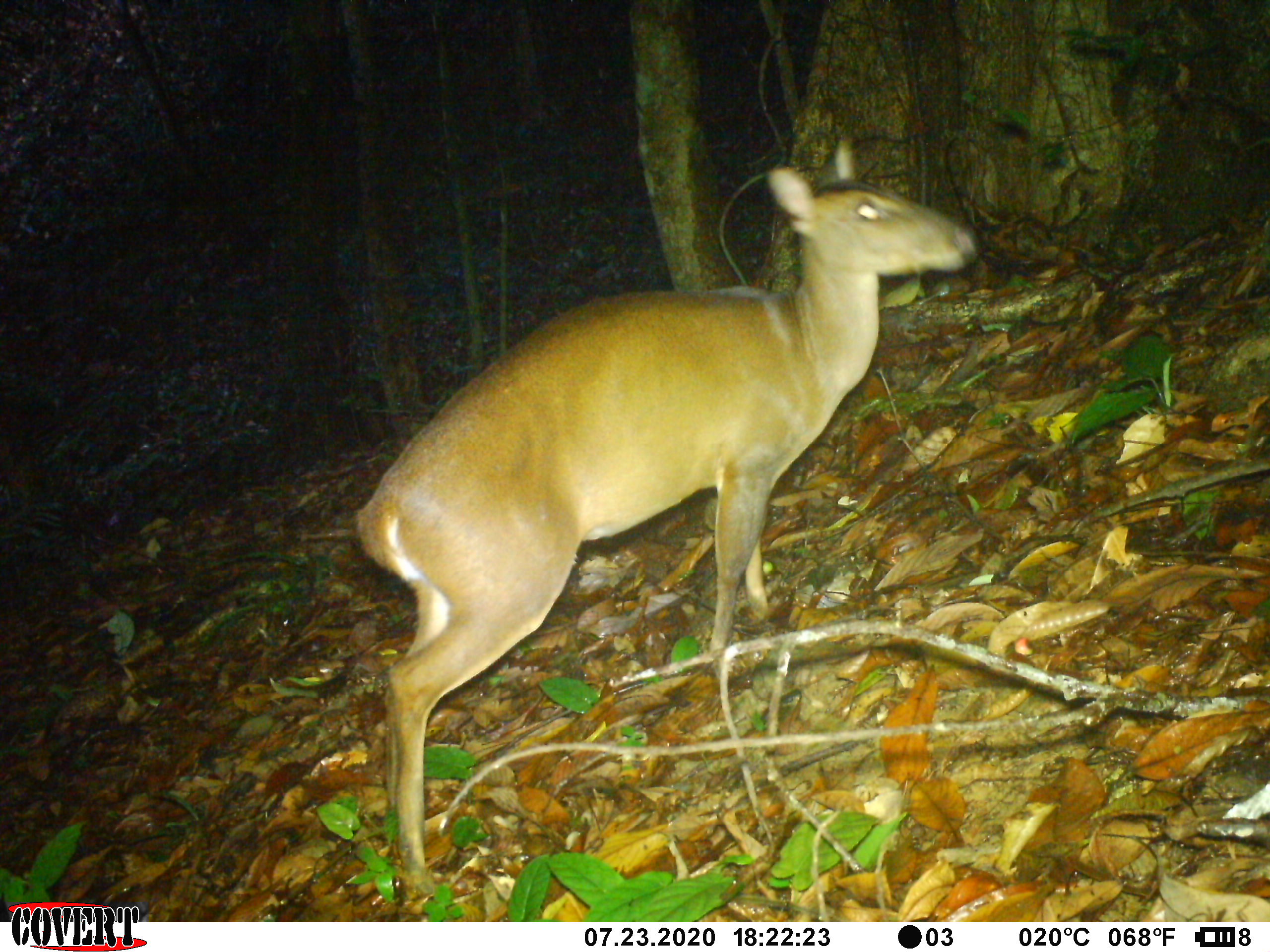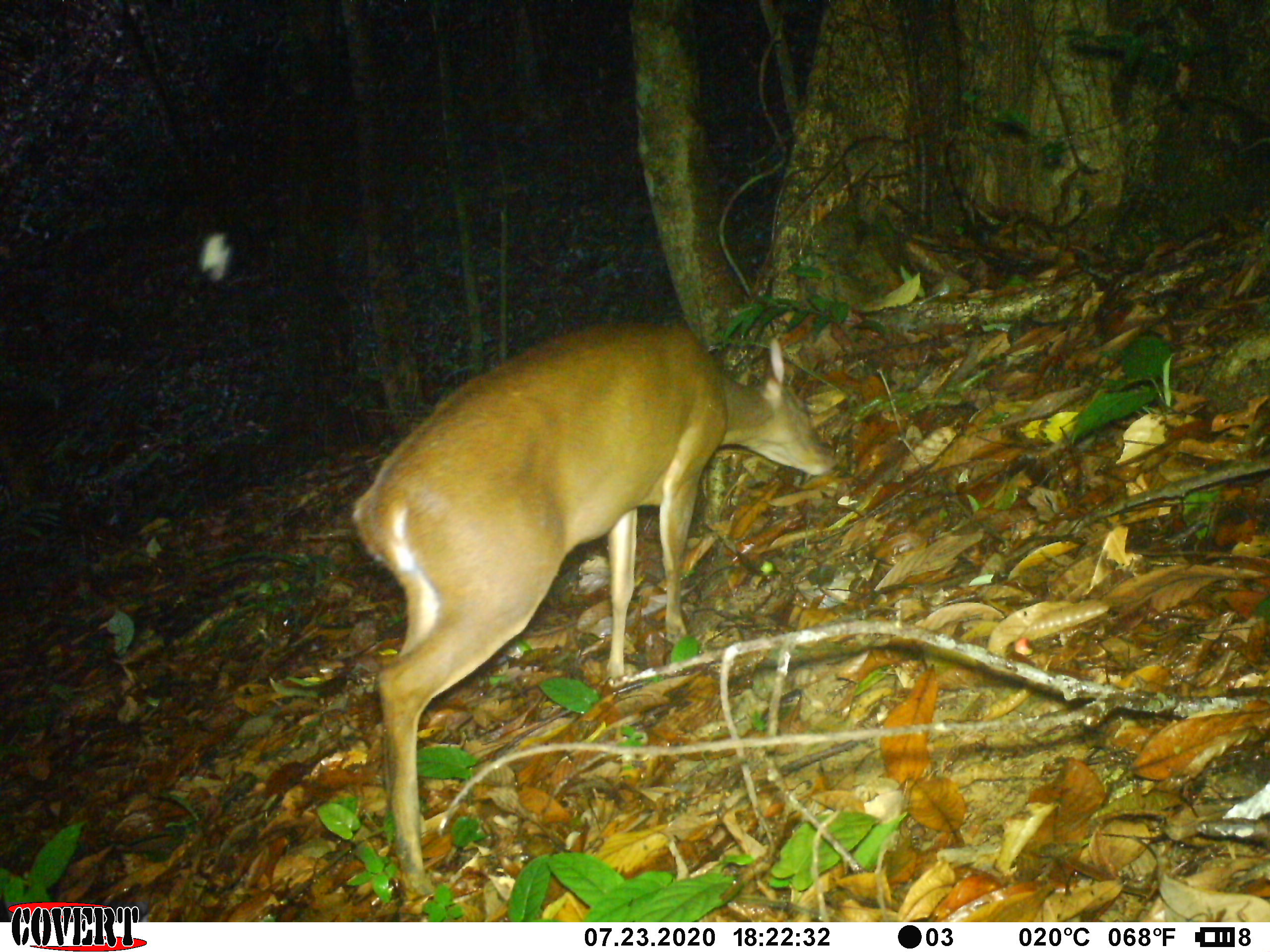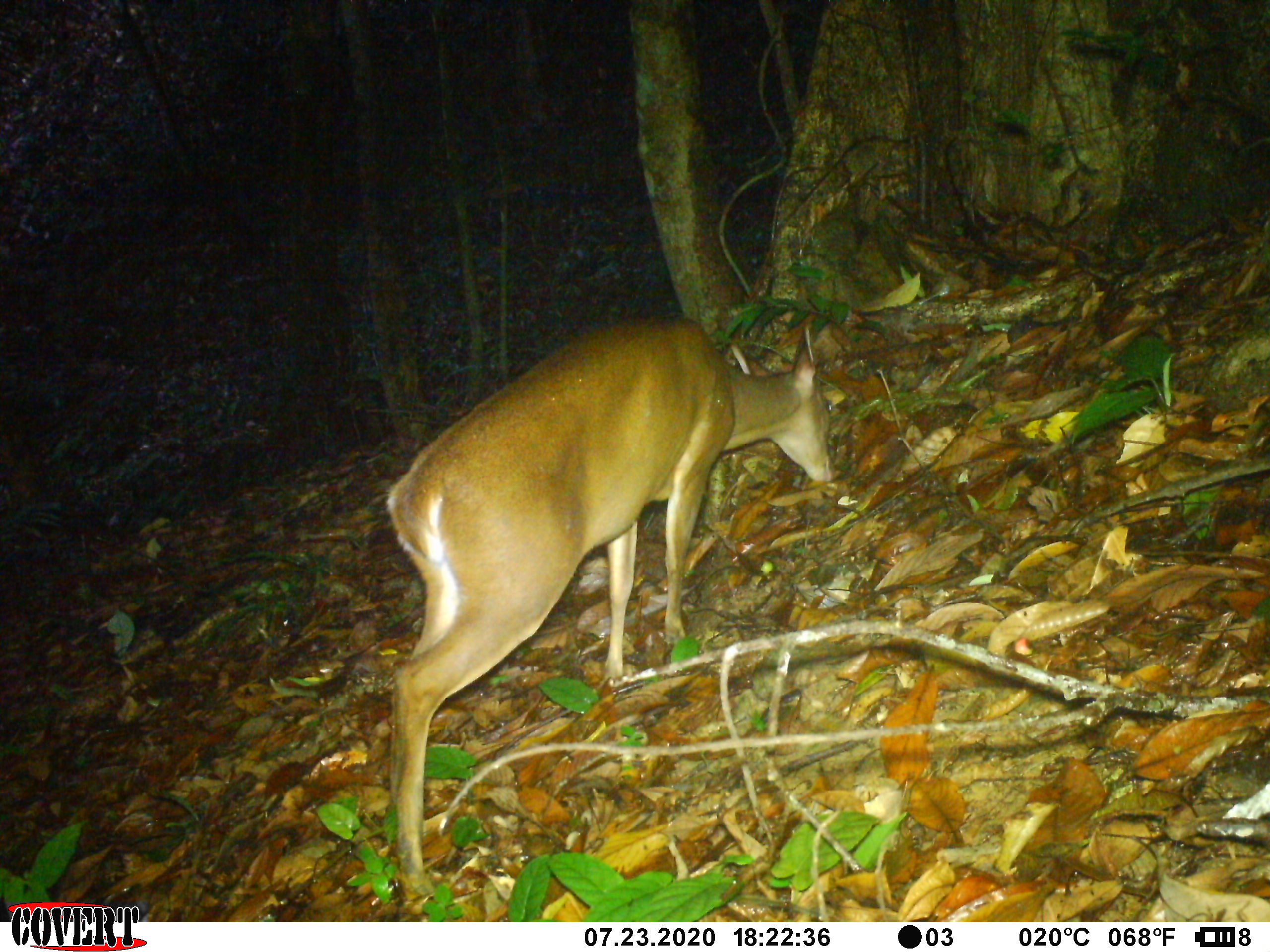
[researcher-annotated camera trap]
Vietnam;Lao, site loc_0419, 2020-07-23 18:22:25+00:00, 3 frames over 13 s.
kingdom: Animalia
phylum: Chordata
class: Mammalia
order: Artiodactyla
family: Cervidae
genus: Muntiacus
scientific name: Muntiacus vuquangensis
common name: large-antlered muntjac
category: large antlered muntjac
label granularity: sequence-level